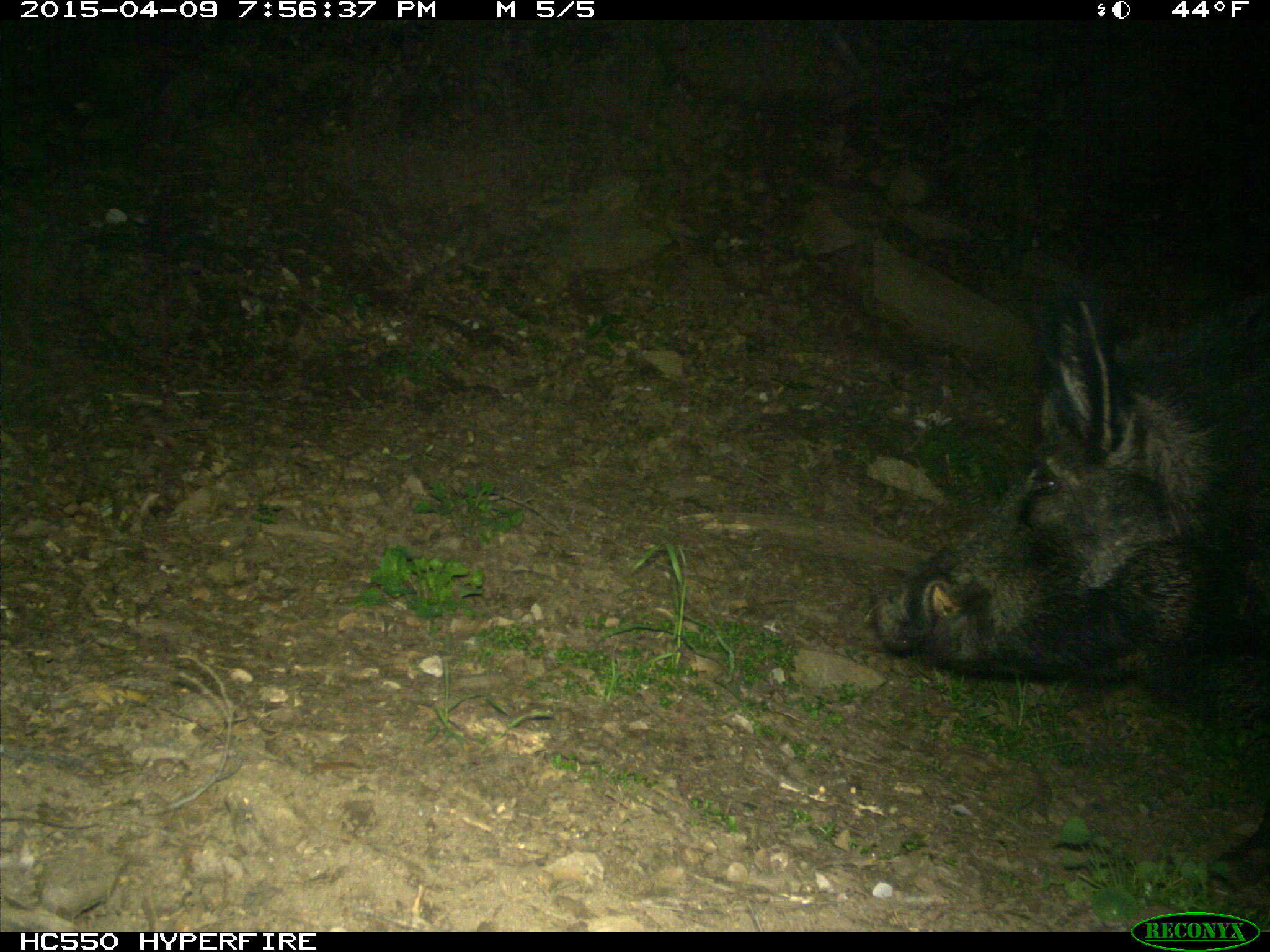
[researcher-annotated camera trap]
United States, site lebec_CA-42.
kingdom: Animalia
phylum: Chordata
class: Mammalia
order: Artiodactyla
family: Suidae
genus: Sus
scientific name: Sus scrofa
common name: wild boar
Sus scrofa (wild boar).